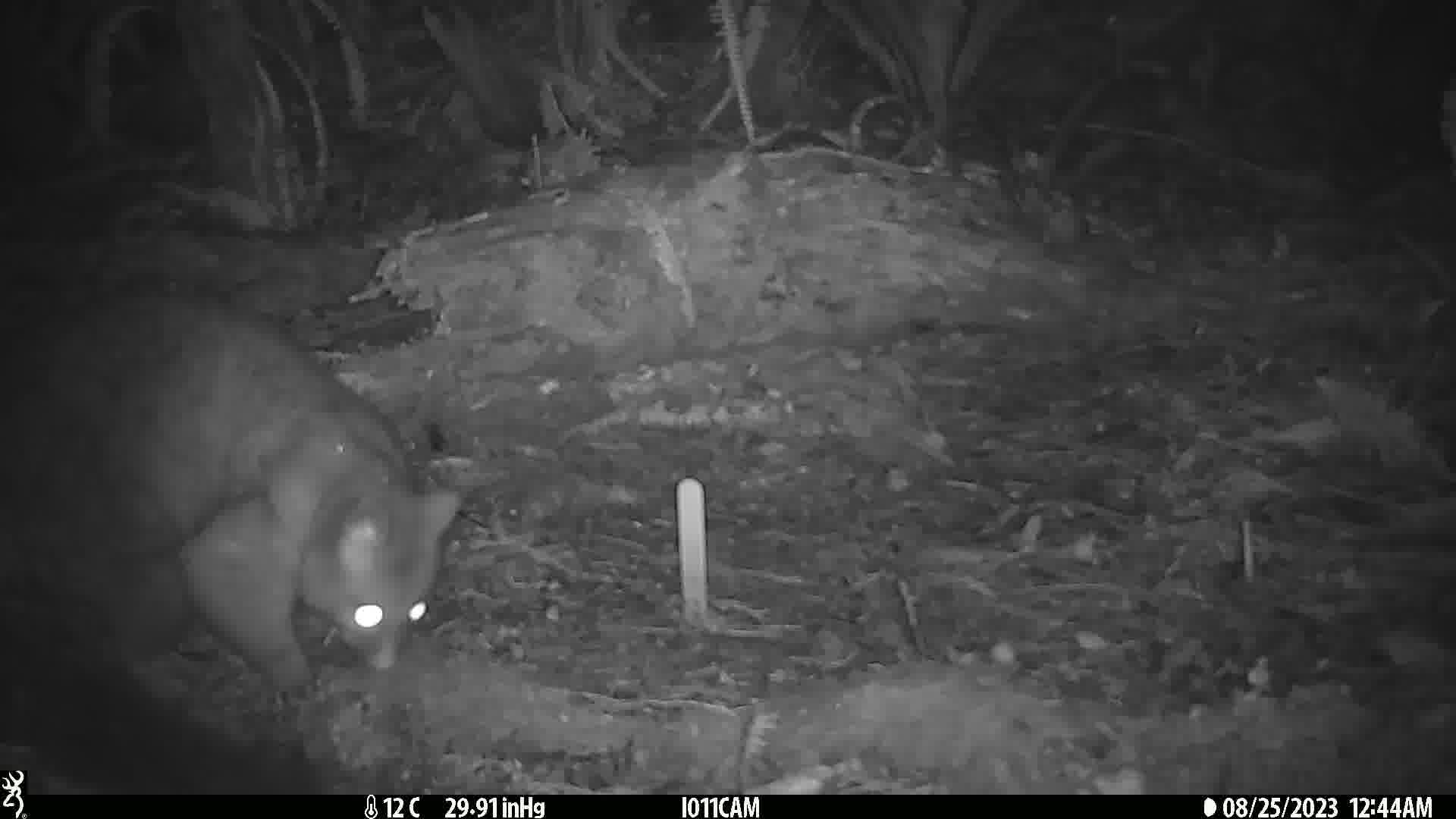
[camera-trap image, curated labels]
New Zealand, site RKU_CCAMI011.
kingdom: Animalia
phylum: Chordata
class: Mammalia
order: Diprotodontia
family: Phalangeridae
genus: Trichosurus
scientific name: Trichosurus vulpecula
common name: common brushtail possum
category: possum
Possum (common brushtail possum) (Trichosurus vulpecula).